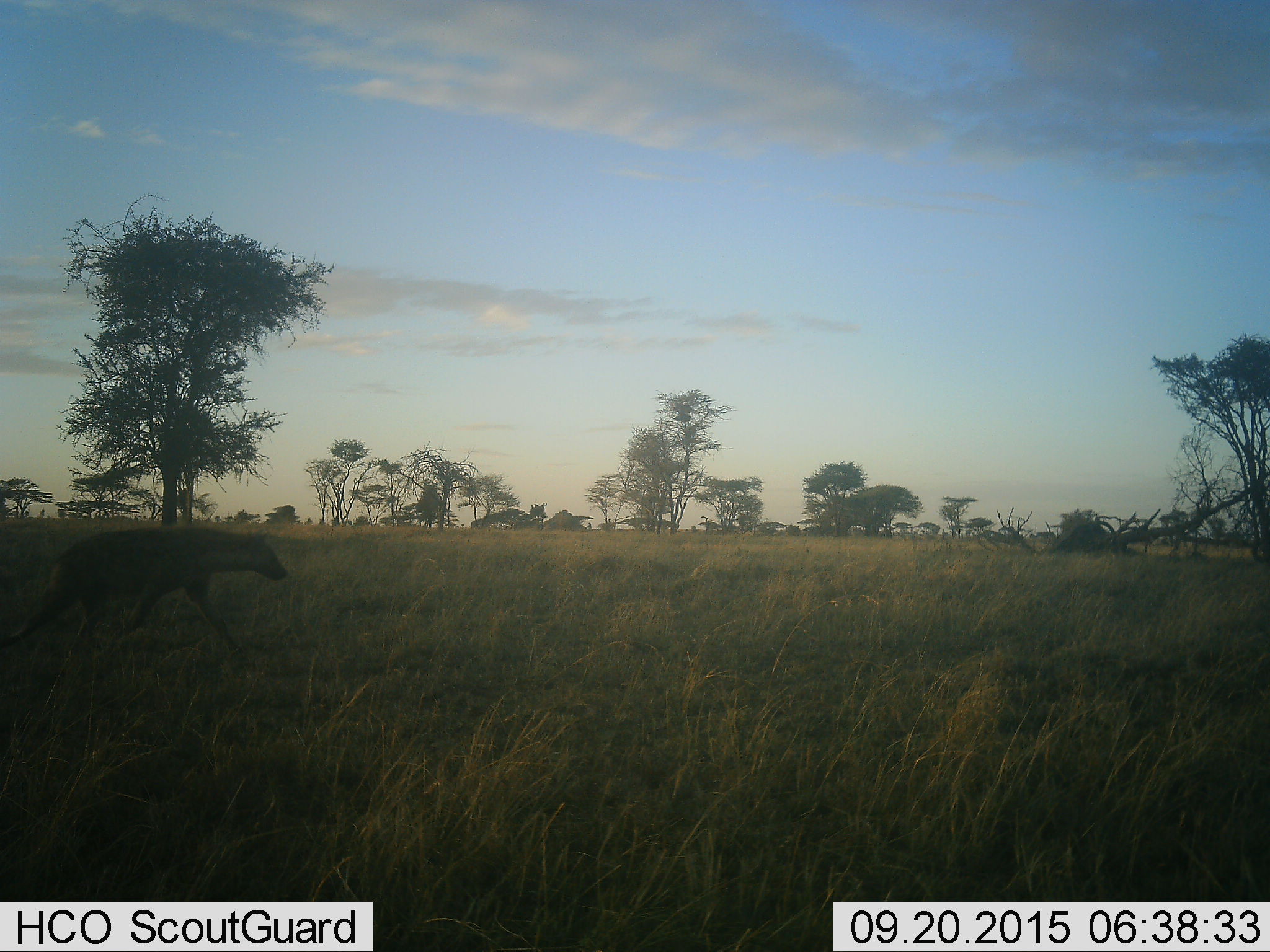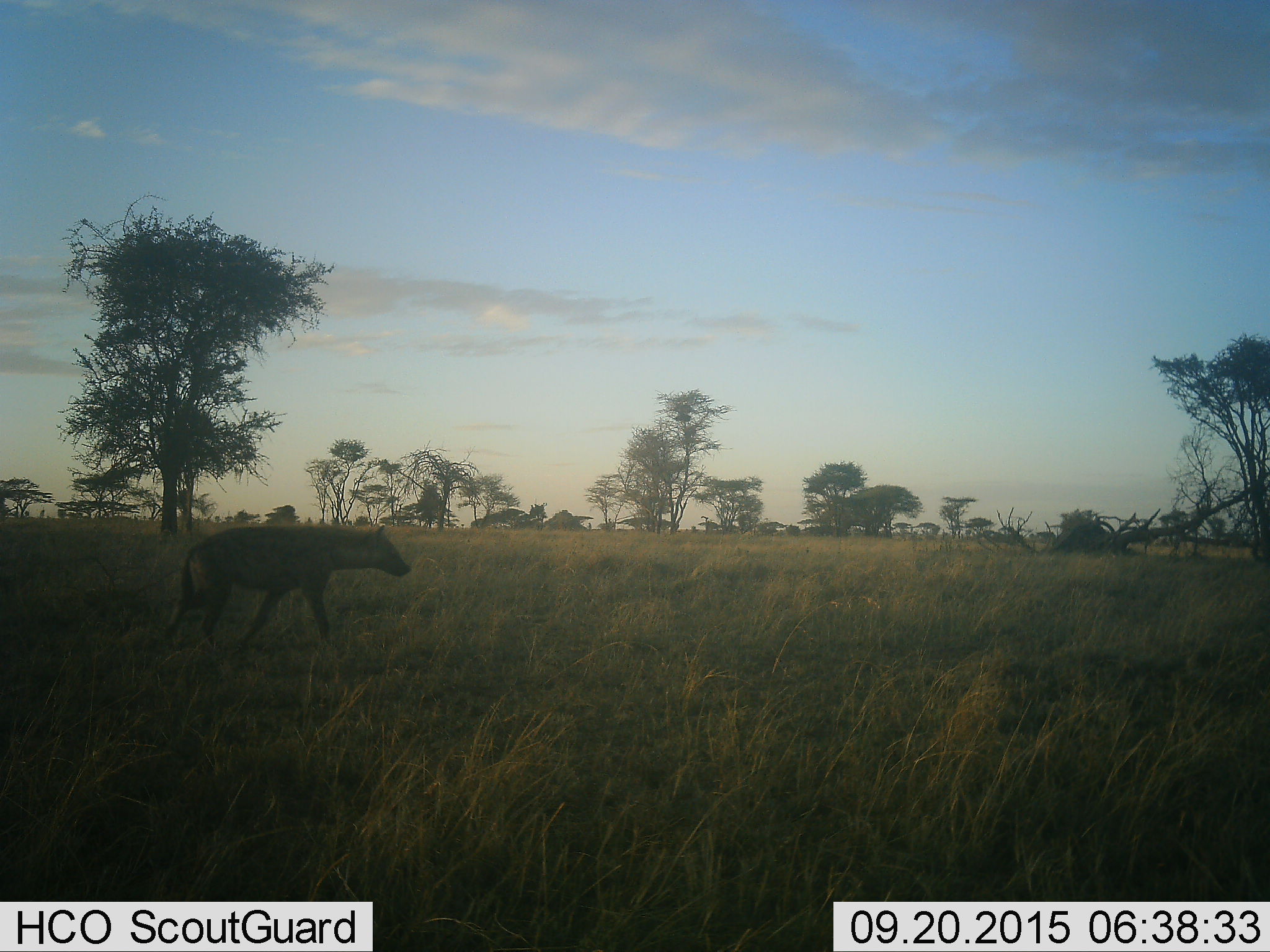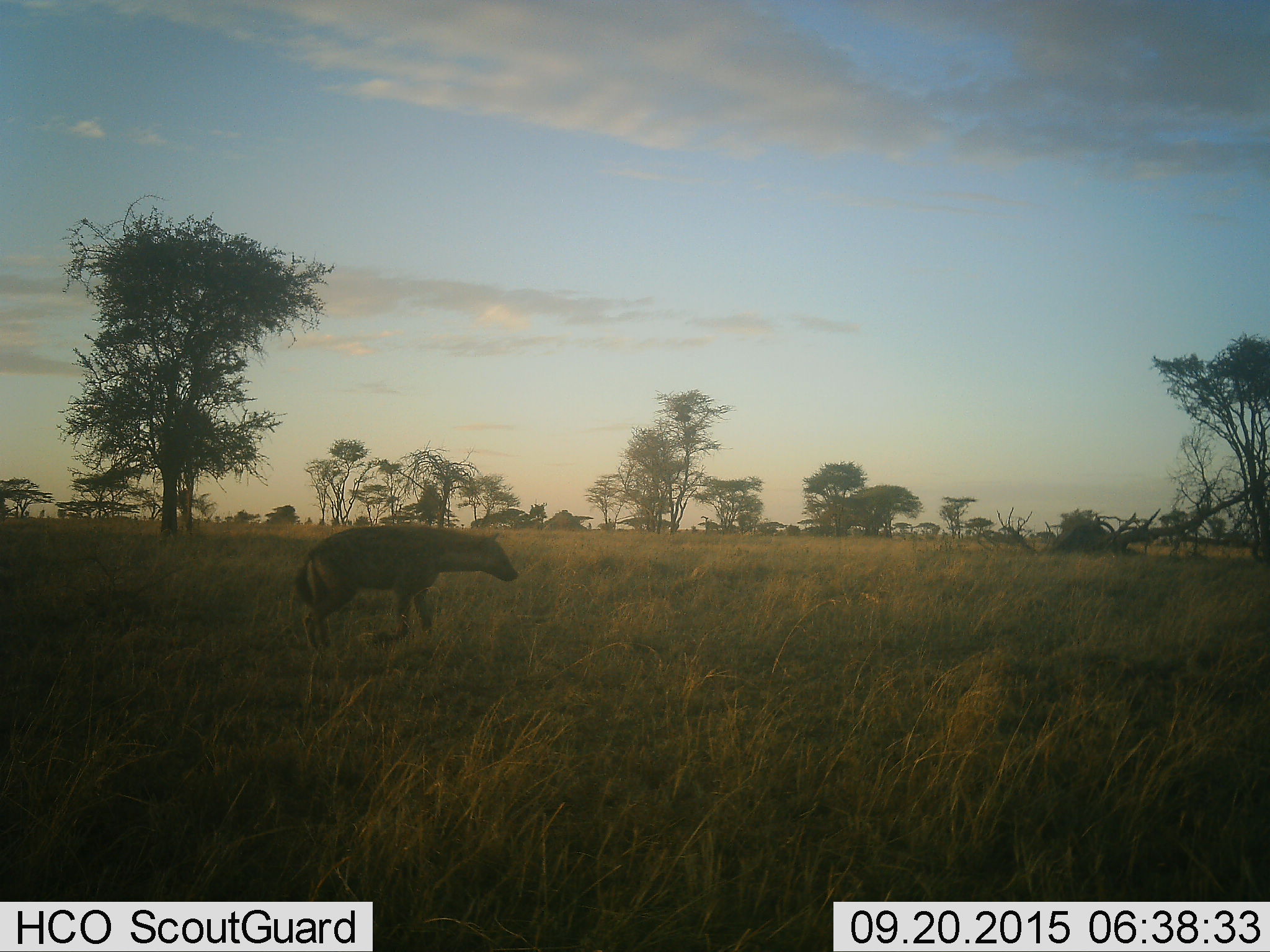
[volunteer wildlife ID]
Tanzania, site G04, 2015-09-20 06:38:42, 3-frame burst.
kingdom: Animalia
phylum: Chordata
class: Mammalia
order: Carnivora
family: Hyaenidae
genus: Crocuta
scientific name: Crocuta crocuta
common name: spotted hyena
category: hyenaspotted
Hyenaspotted (spotted hyena) (Crocuta crocuta), count 1. Behavior (volunteer vote fractions): standing 8%, resting 0%, moving 100%, interacting 0%. Young present (vote fraction): 0%. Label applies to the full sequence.